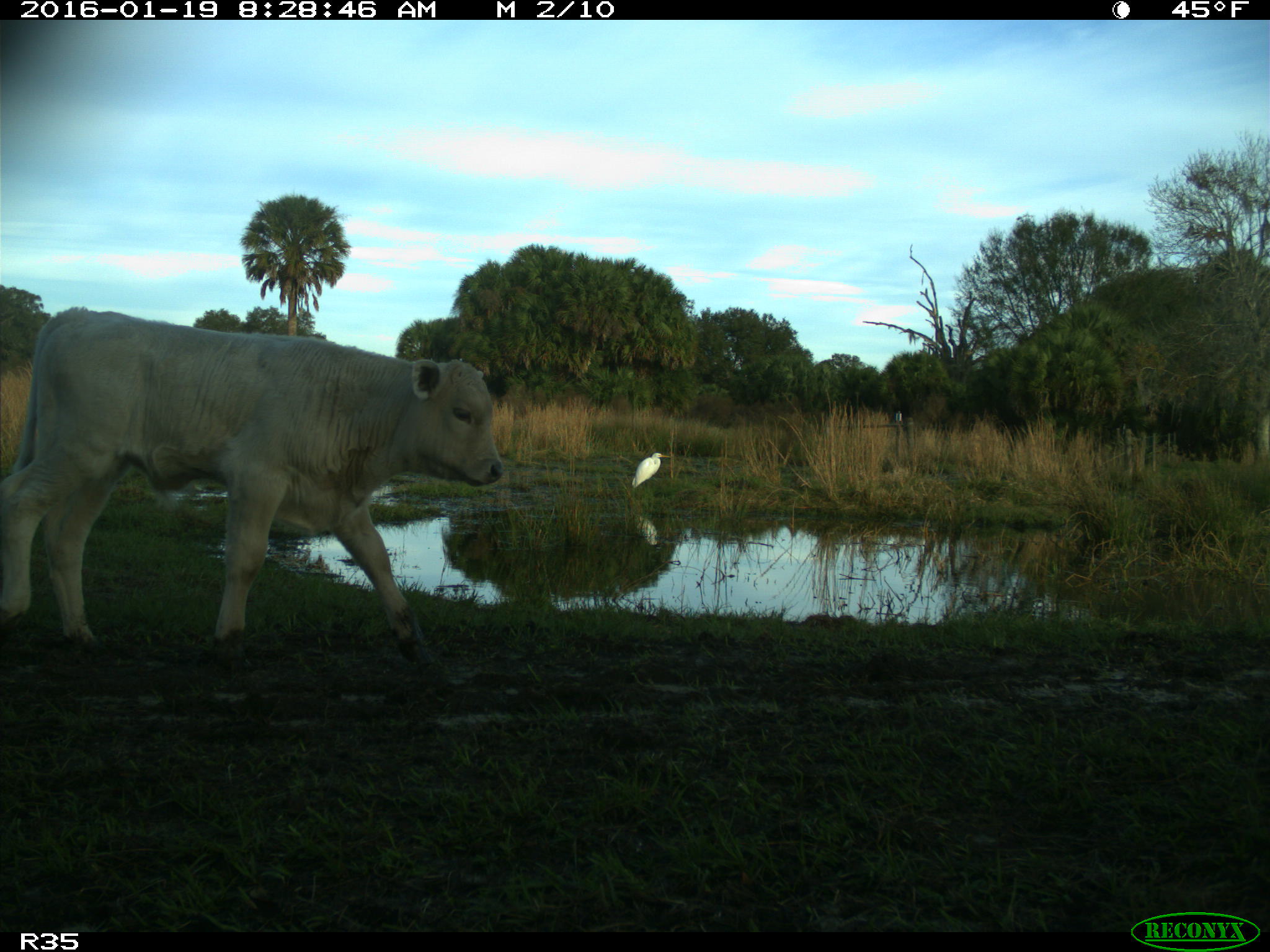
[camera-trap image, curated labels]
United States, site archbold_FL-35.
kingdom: Animalia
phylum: Chordata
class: Mammalia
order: Artiodactyla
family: Bovidae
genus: Bos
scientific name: Bos taurus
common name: domestic cow